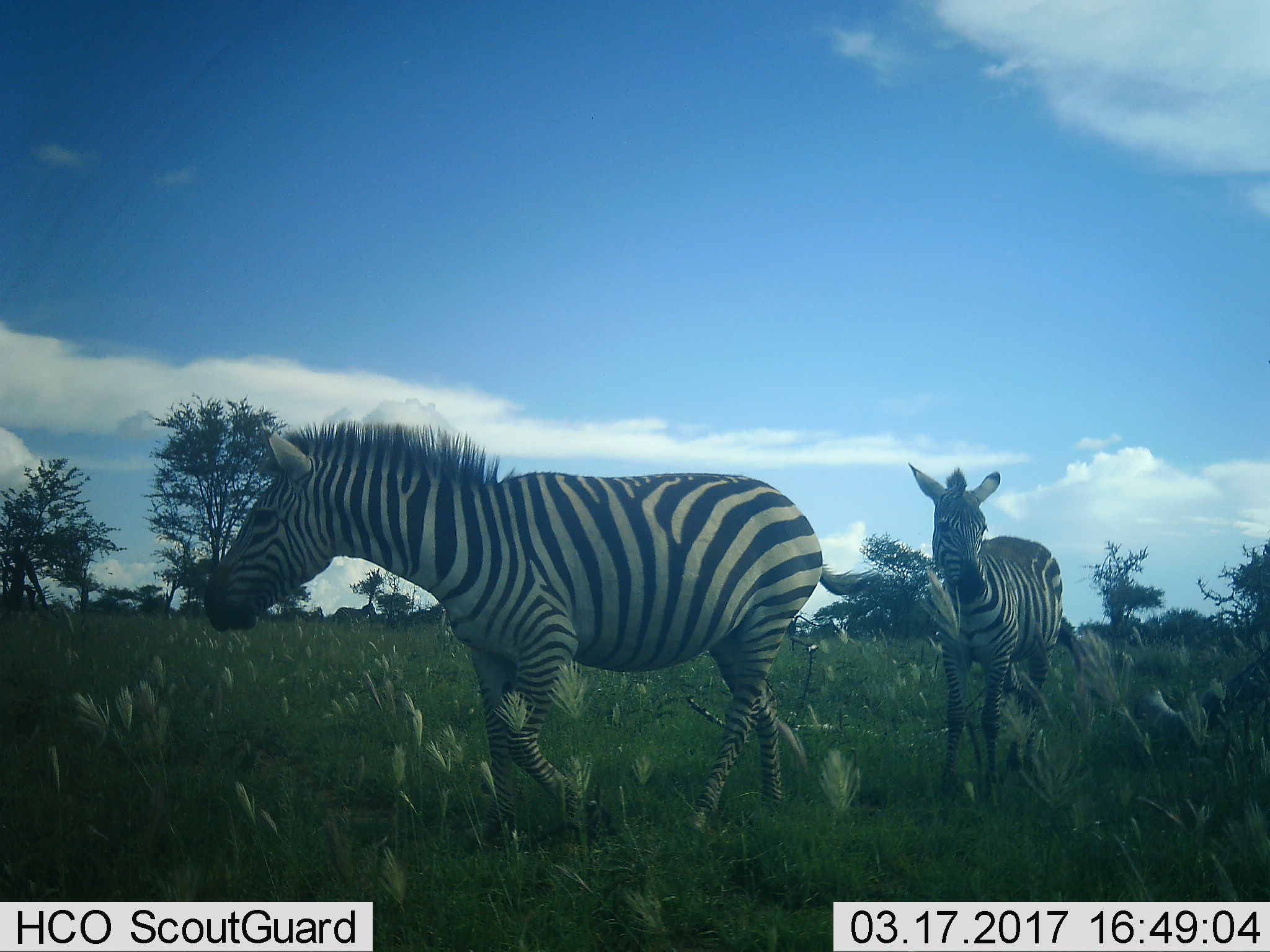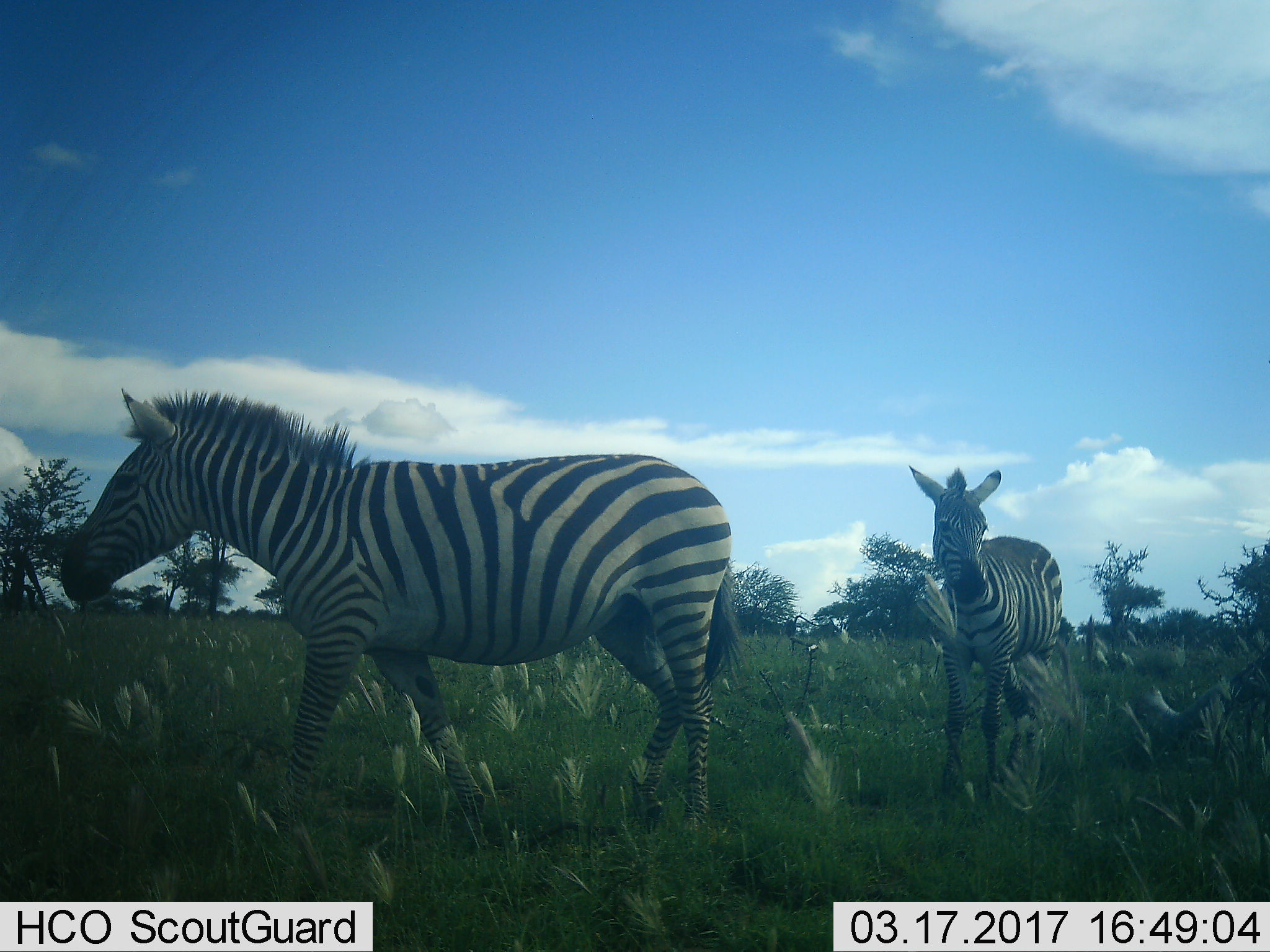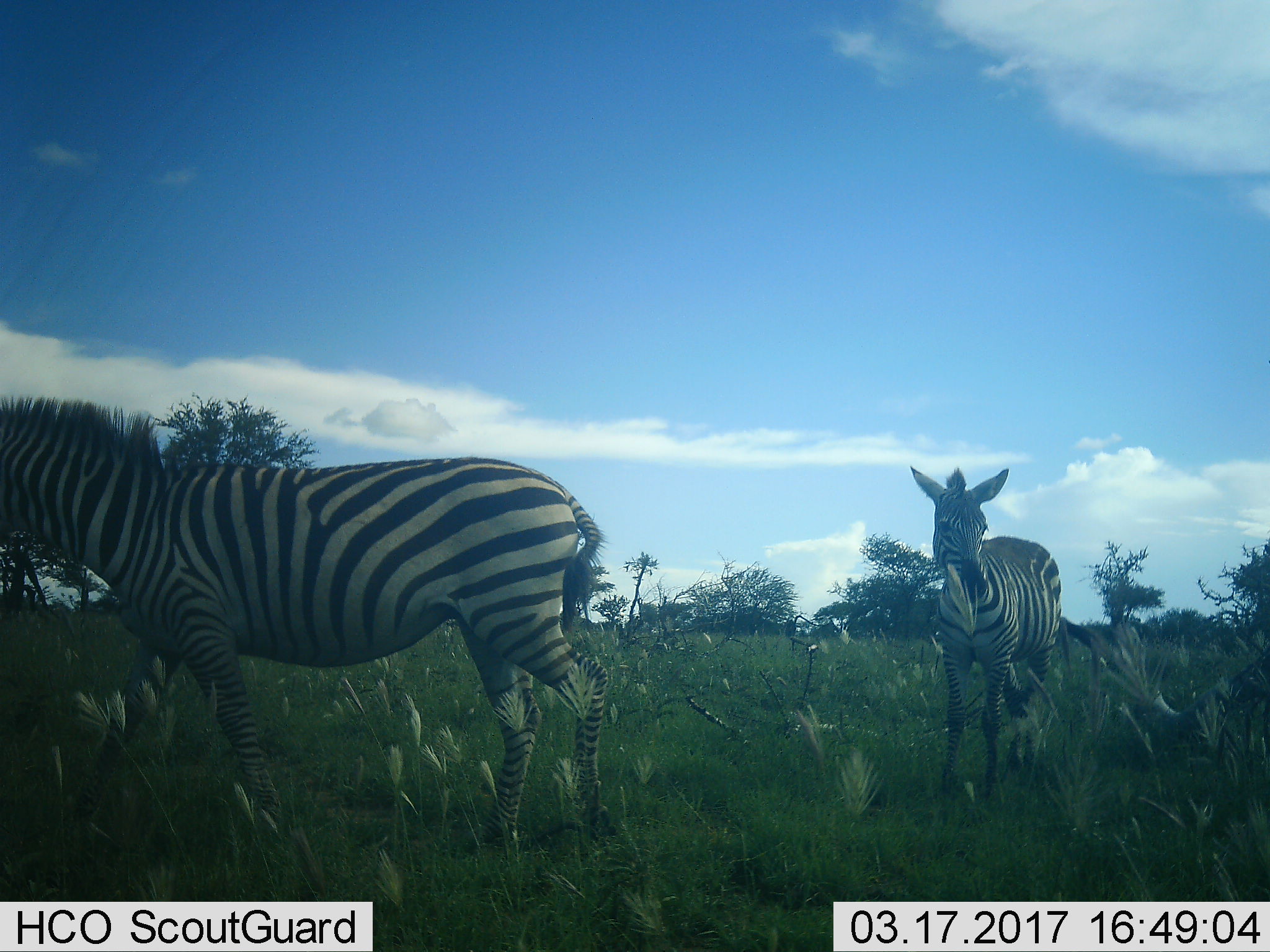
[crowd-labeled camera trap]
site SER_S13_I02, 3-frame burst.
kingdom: Animalia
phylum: Chordata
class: Mammalia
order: Perissodactyla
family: Equidae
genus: Equus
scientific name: Equus quagga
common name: plains zebra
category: zebraplains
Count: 2.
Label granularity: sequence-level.